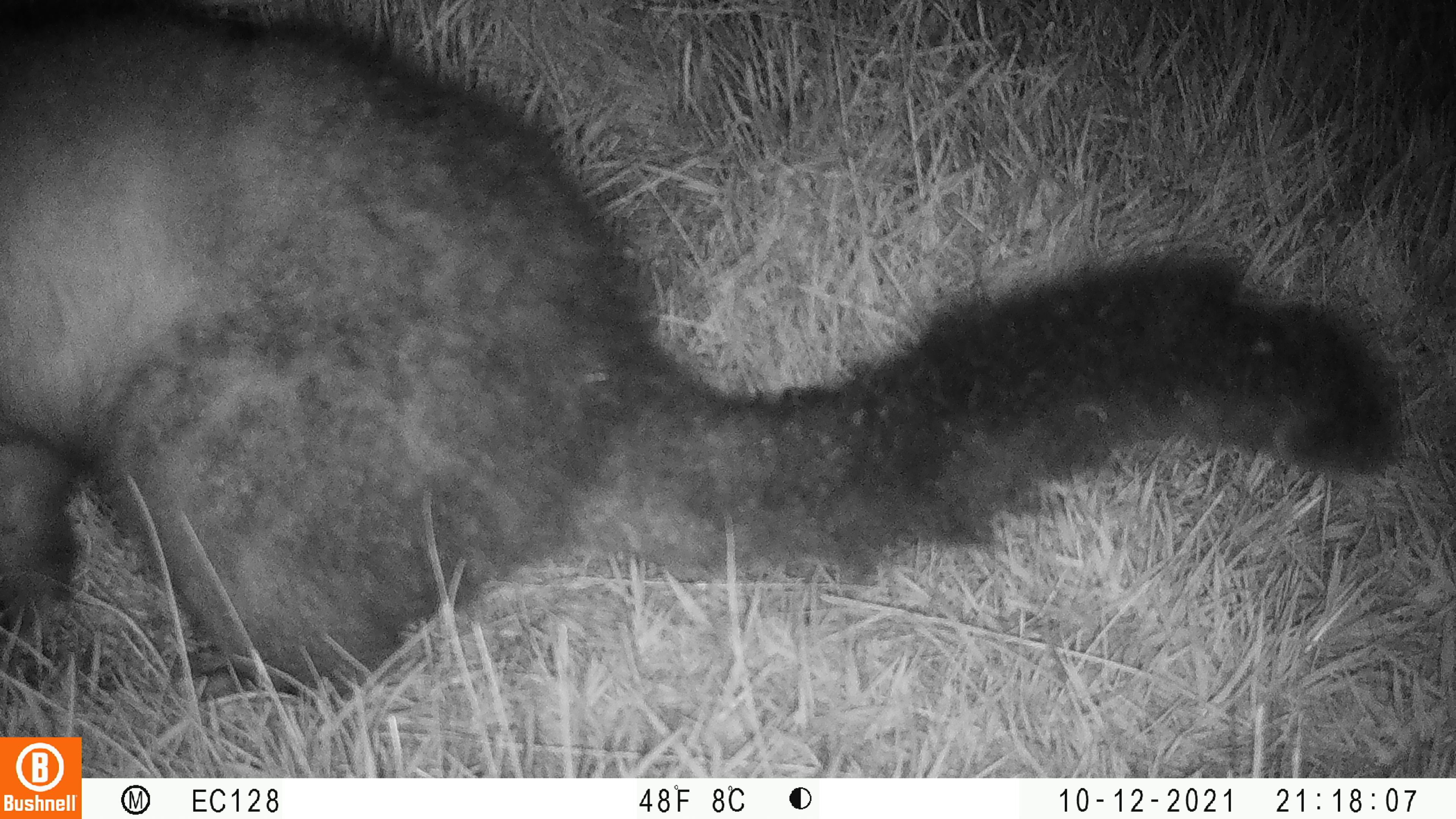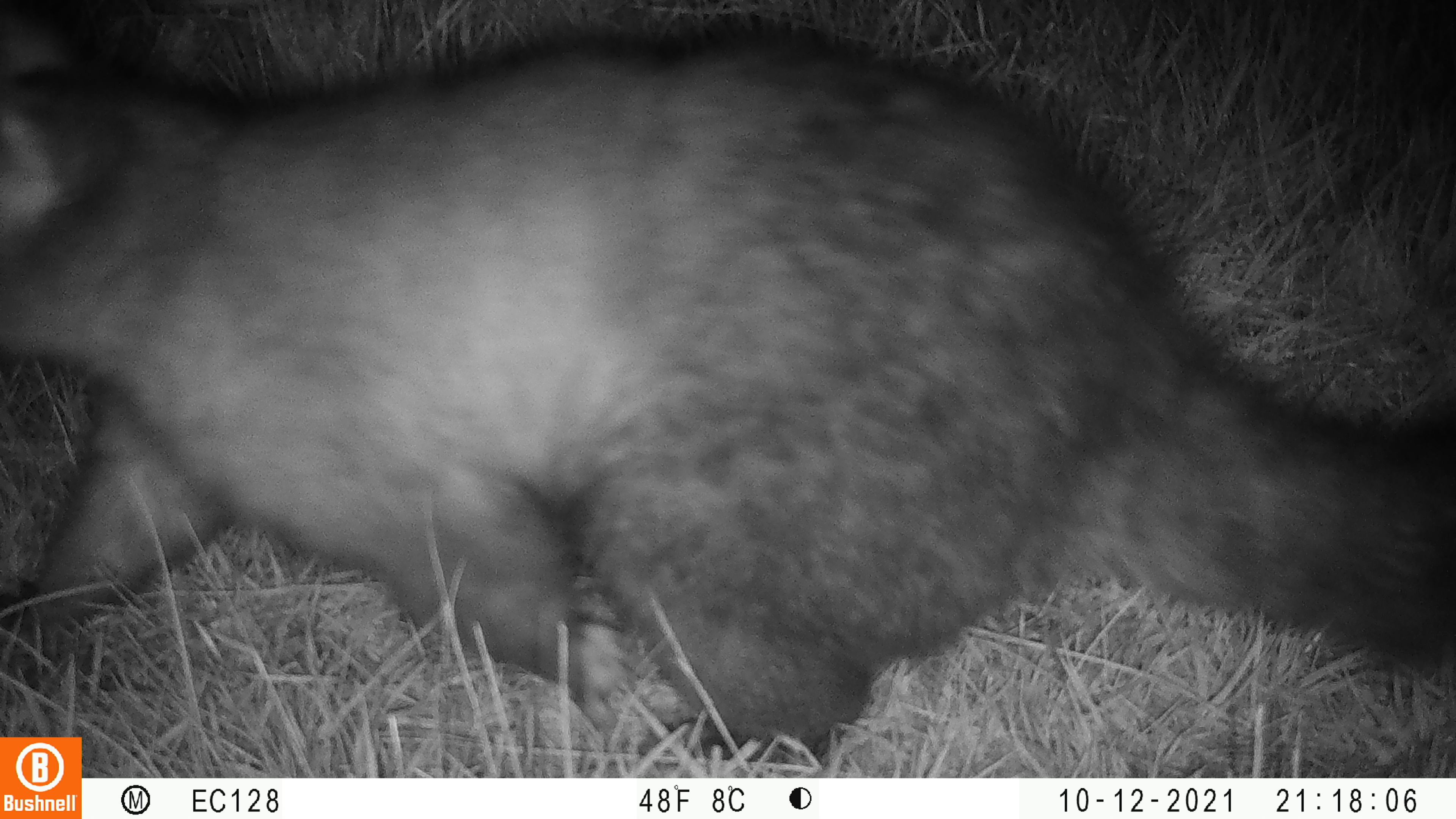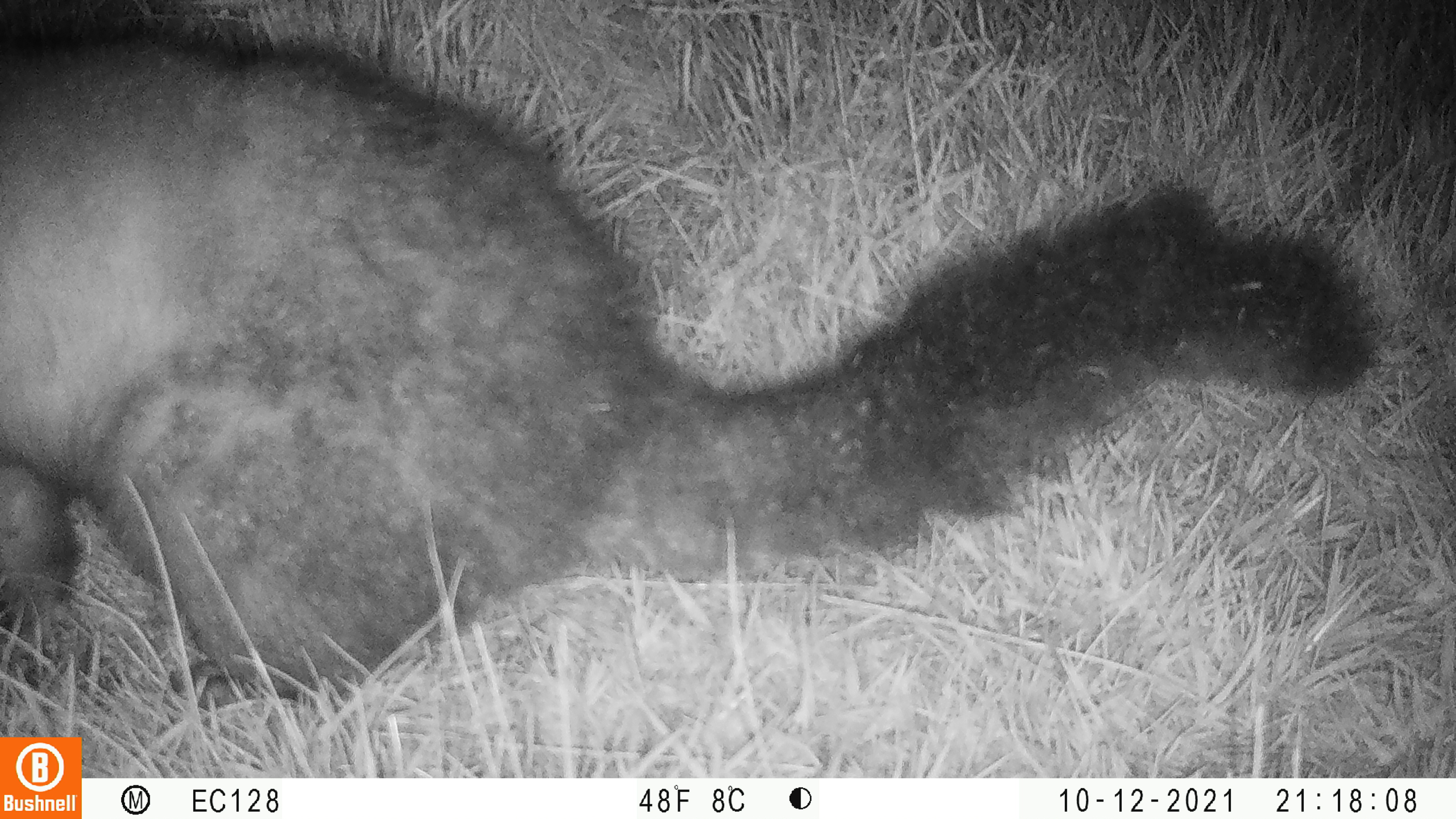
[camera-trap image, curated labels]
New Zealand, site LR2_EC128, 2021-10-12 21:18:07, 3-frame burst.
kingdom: Animalia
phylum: Chordata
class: Mammalia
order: Diprotodontia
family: Phalangeridae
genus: Trichosurus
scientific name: Trichosurus vulpecula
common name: common brushtail possum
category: possum